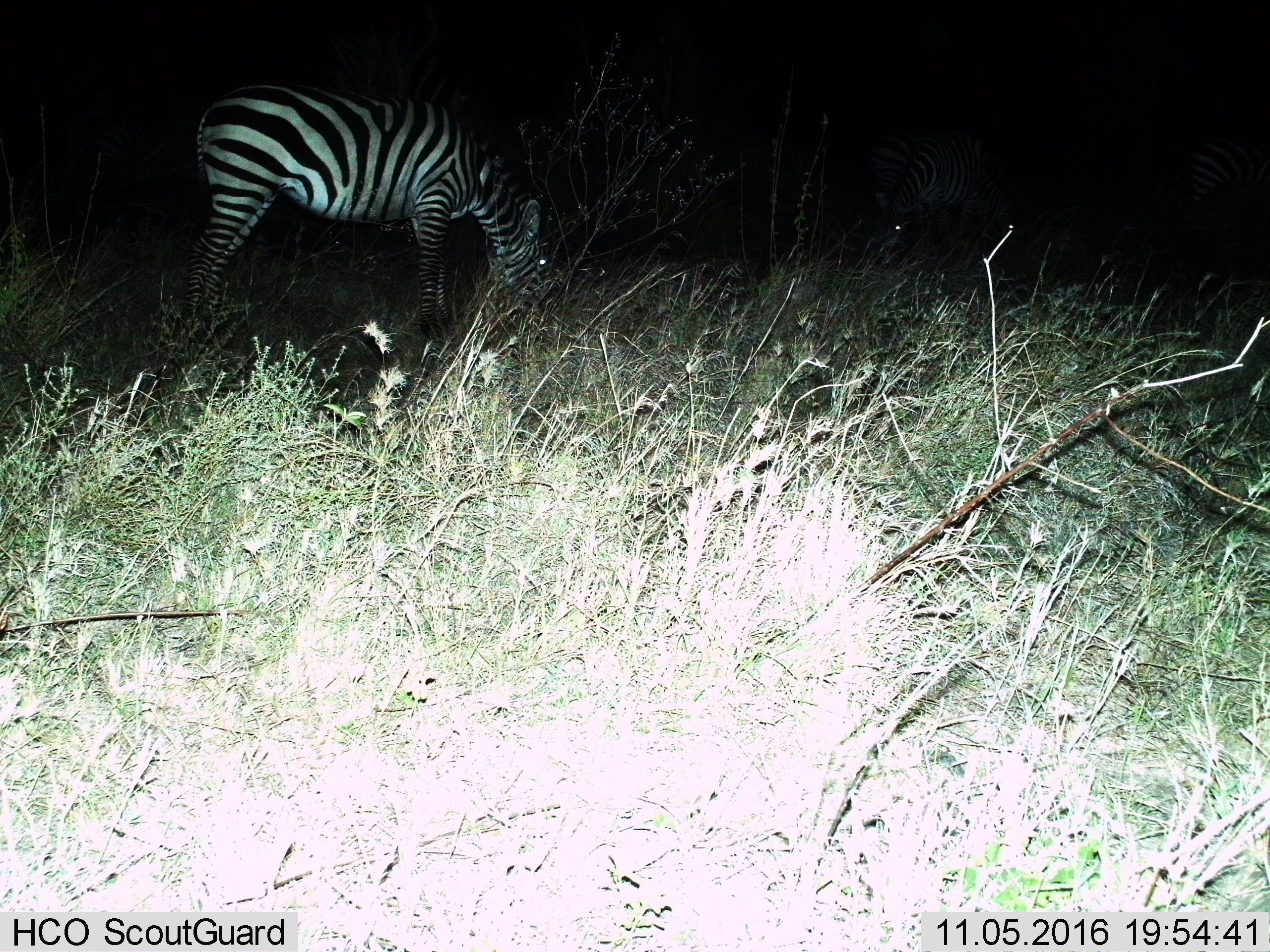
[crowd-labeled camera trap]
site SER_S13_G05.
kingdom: Animalia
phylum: Chordata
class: Mammalia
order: Perissodactyla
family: Equidae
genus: Equus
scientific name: Equus quagga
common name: plains zebra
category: zebraplains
Zebraplains (plains zebra) (Equus quagga), count 1. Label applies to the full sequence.